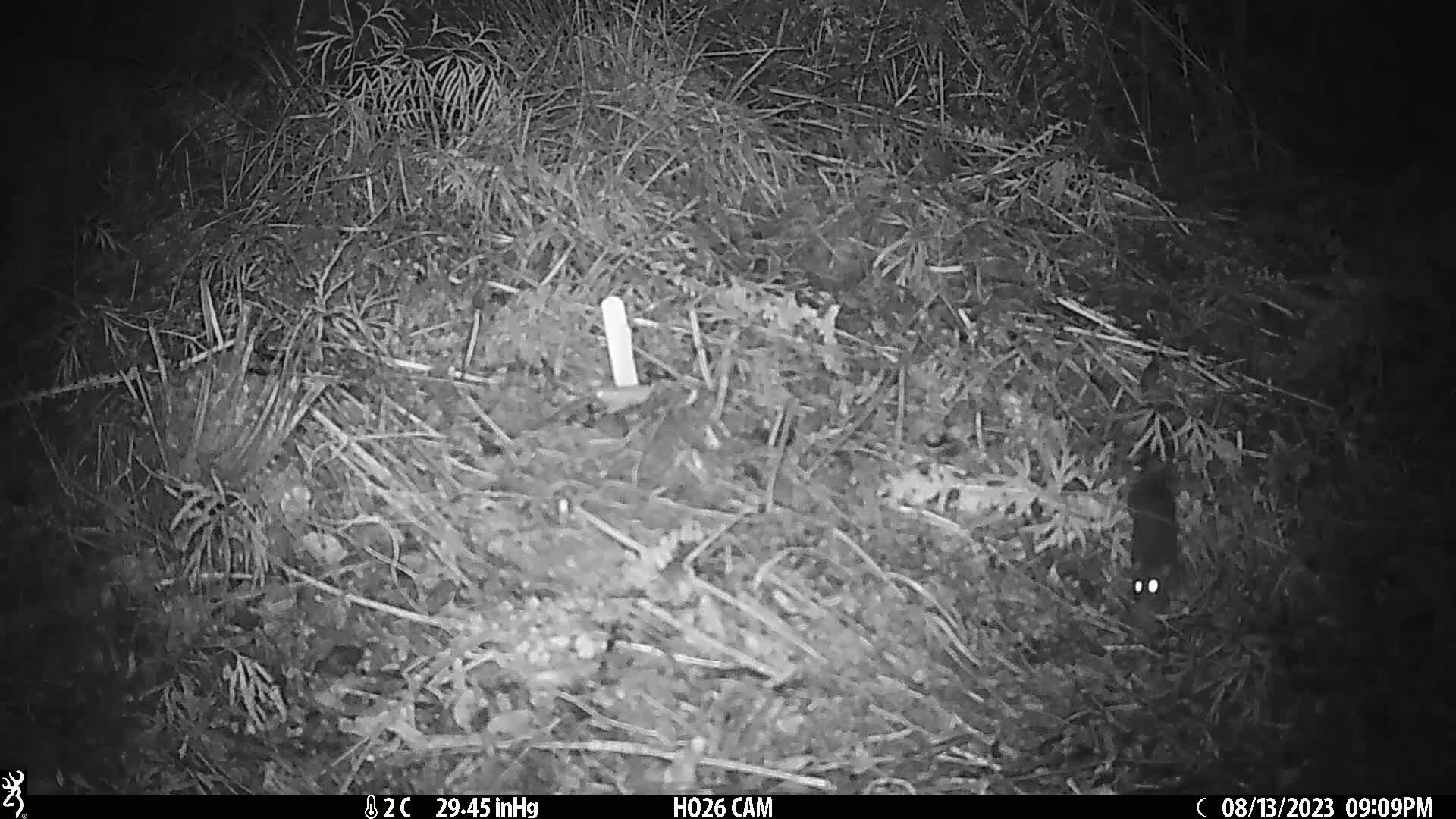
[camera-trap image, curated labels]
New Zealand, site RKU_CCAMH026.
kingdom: Animalia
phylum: Chordata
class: Mammalia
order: Rodentia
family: Muridae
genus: Rattus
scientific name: Rattus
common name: rat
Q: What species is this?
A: Rat (Rattus).